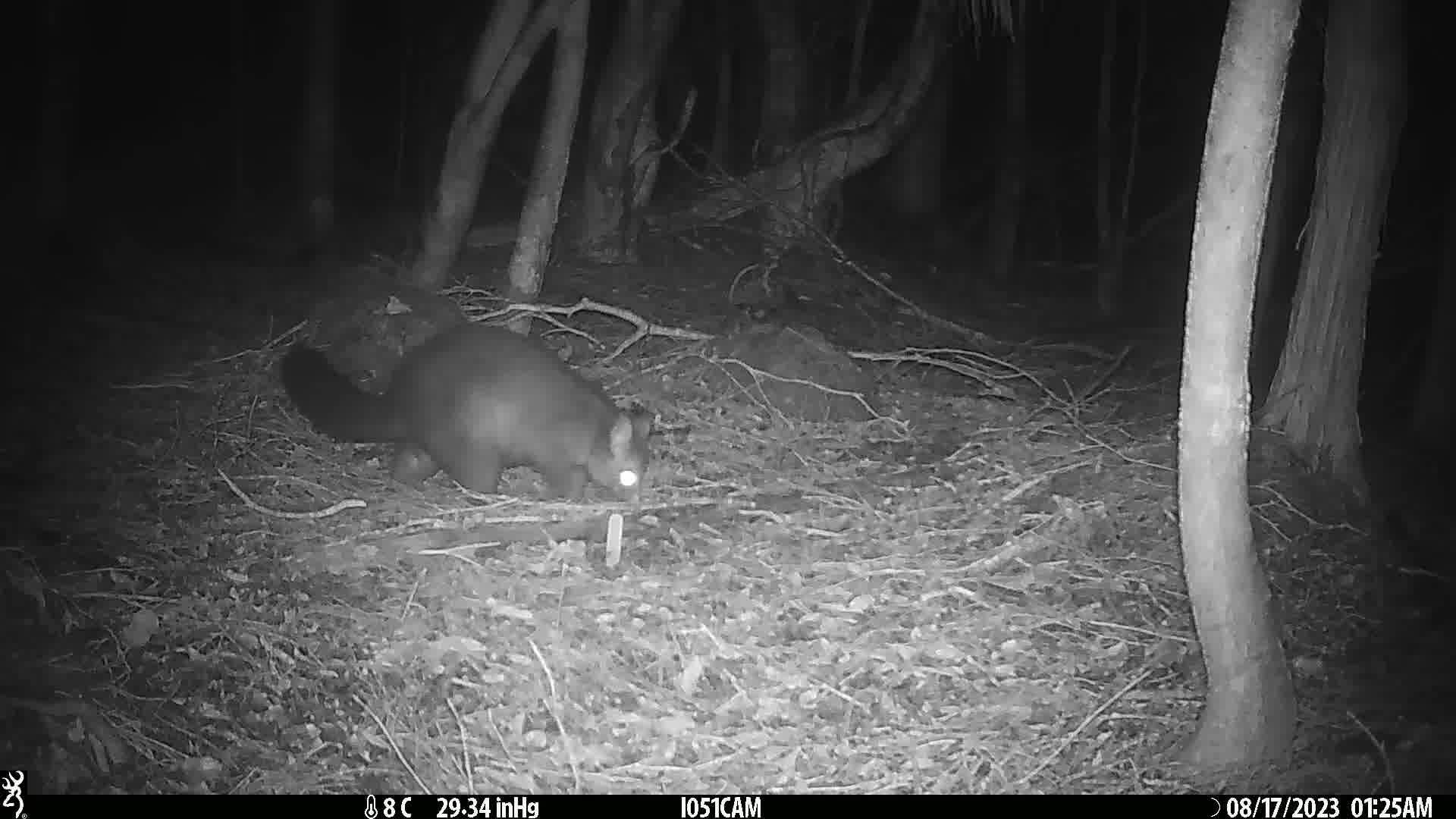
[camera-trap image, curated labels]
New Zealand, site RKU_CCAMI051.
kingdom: Animalia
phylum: Chordata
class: Mammalia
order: Diprotodontia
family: Phalangeridae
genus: Trichosurus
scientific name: Trichosurus vulpecula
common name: common brushtail possum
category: possum